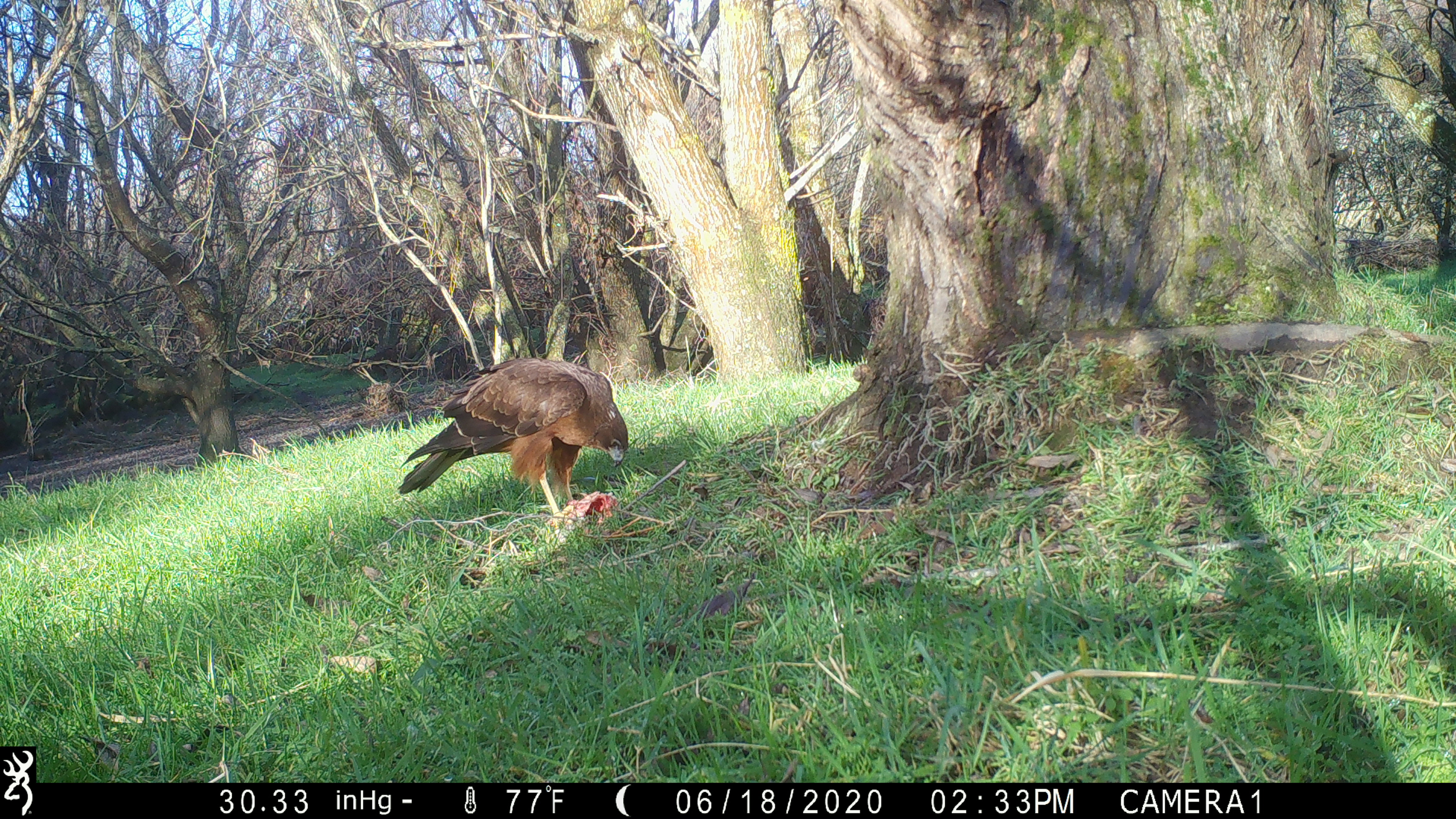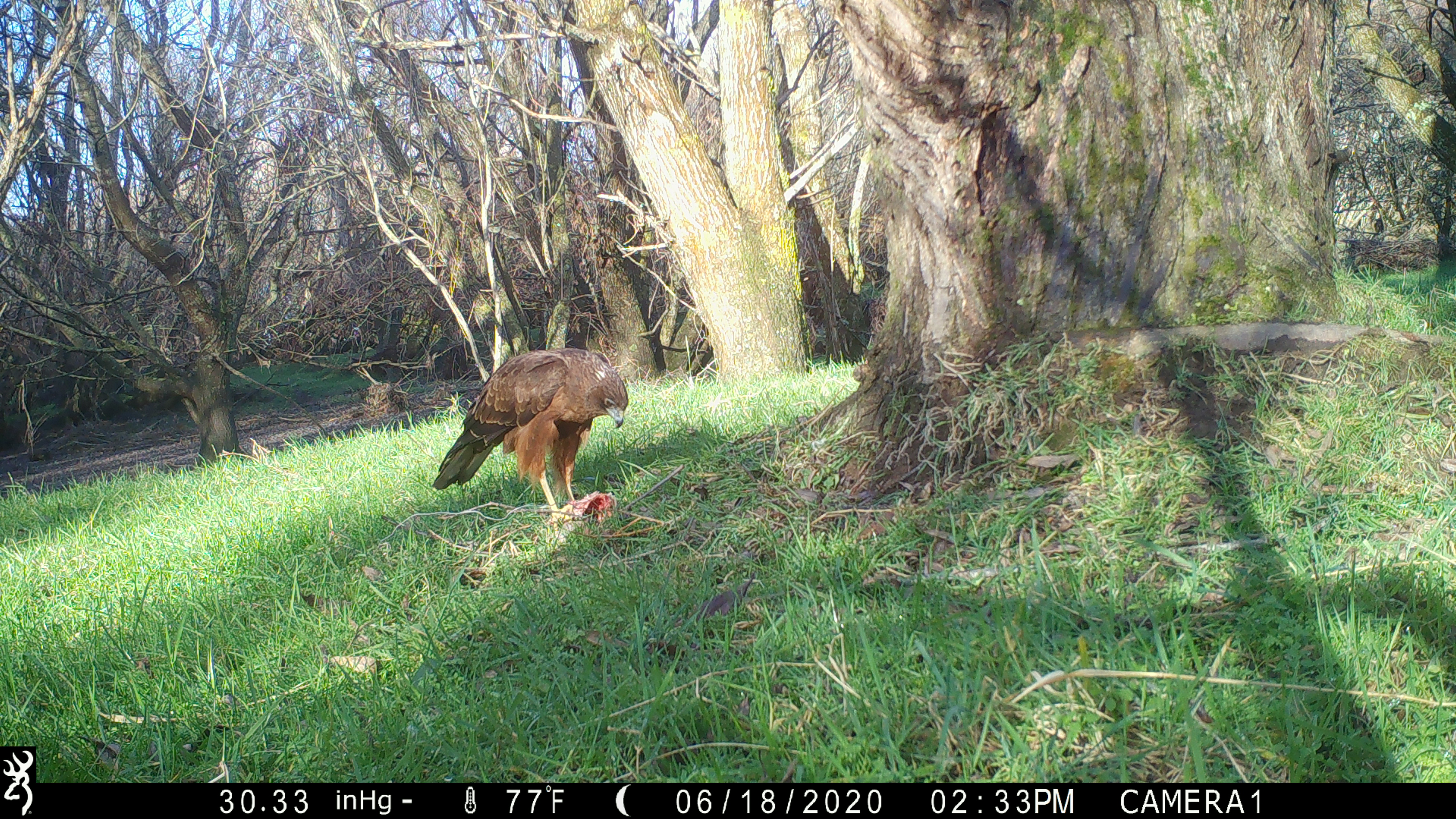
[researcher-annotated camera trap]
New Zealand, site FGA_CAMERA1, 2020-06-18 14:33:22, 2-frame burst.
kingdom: Animalia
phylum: Chordata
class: Aves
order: Accipitriformes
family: Accipitridae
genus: Circus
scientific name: Circus approximans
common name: swamp harrier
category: harrier